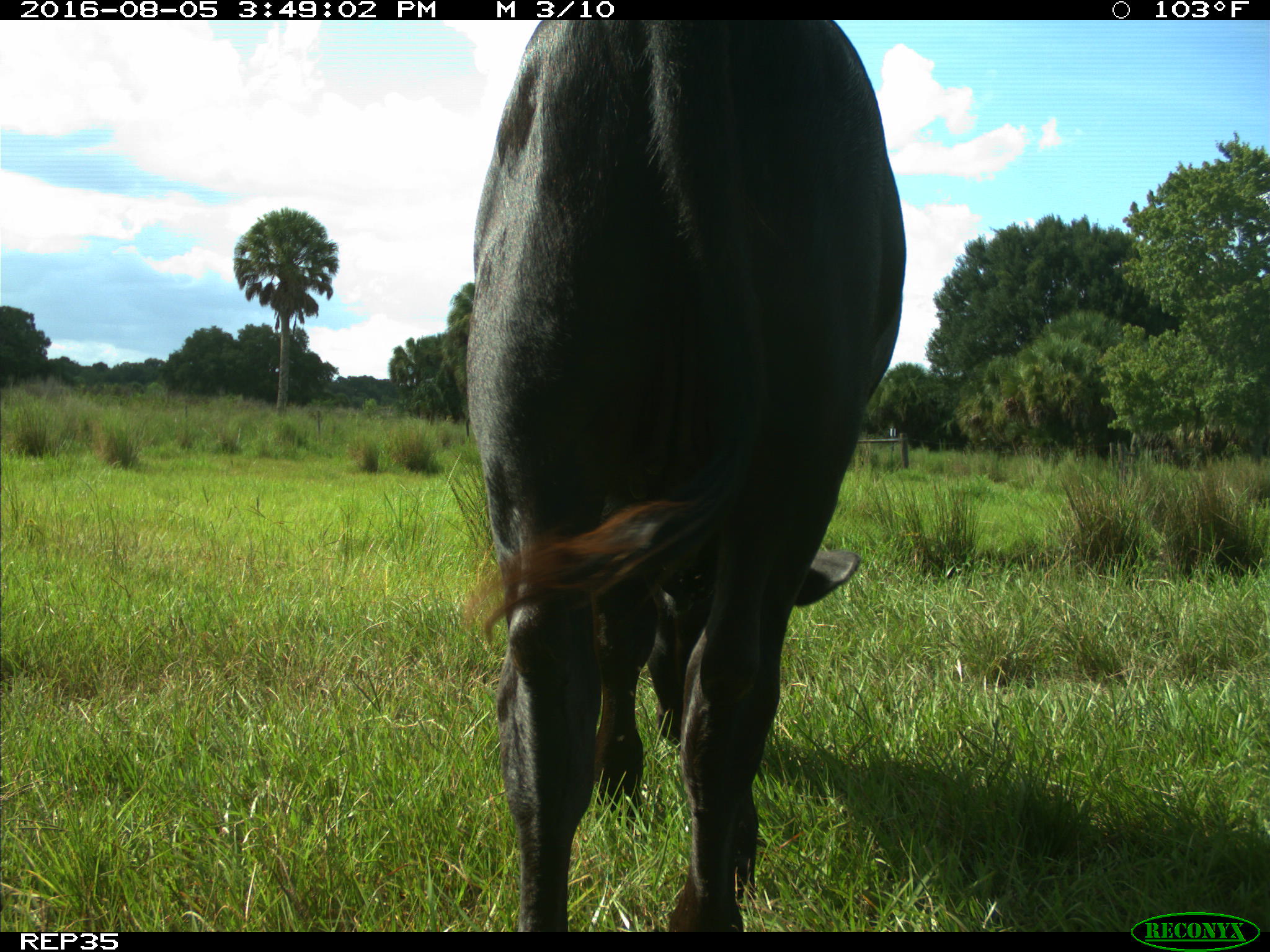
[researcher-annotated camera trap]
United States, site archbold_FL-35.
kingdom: Animalia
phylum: Chordata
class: Mammalia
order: Artiodactyla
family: Bovidae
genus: Bos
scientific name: Bos taurus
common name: domestic cow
Bos taurus (domestic cow).